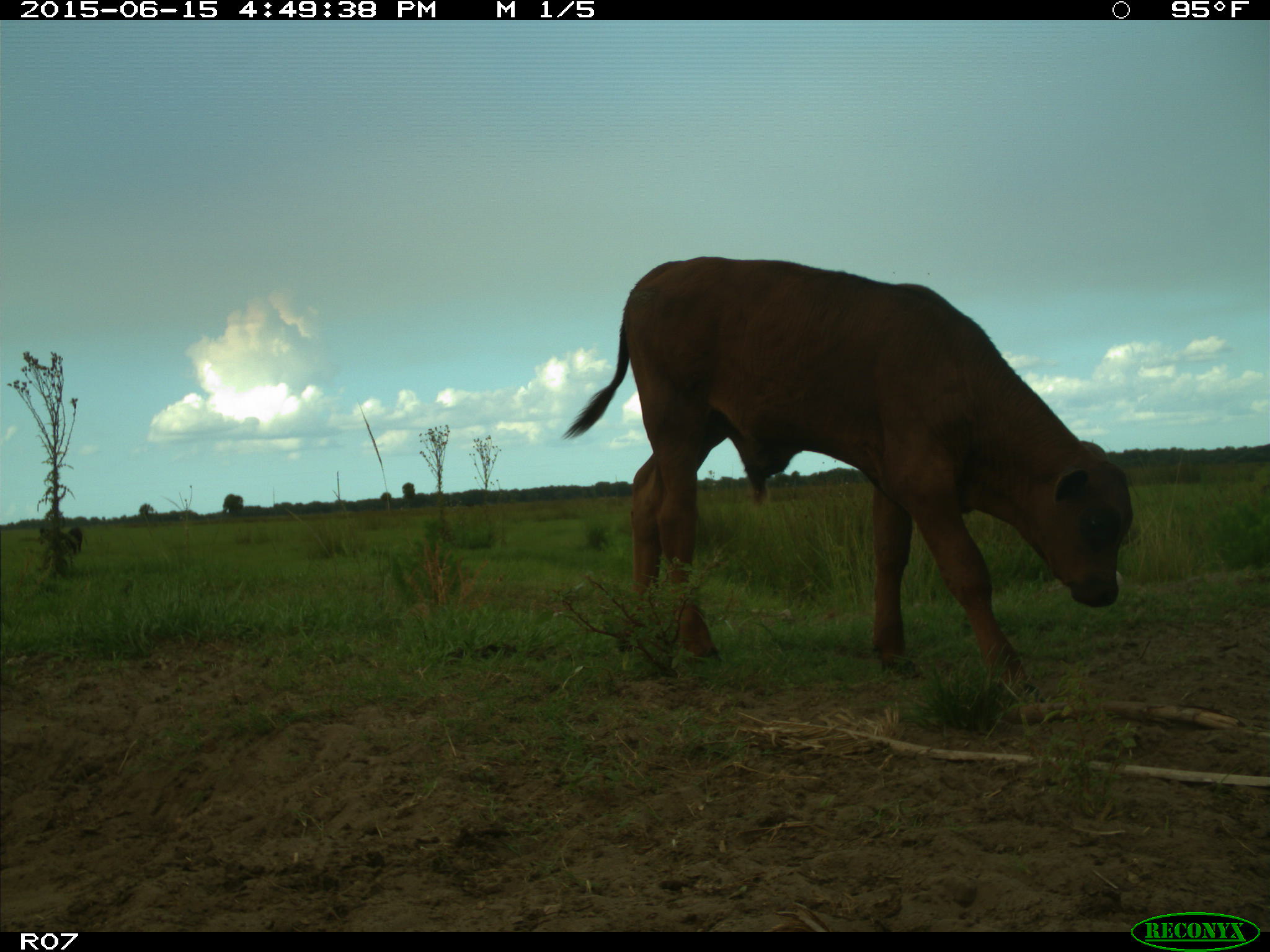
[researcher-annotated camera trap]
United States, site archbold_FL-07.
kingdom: Animalia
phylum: Chordata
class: Mammalia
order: Artiodactyla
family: Bovidae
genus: Bos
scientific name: Bos taurus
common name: domestic cow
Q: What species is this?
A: Bos taurus (domestic cow).